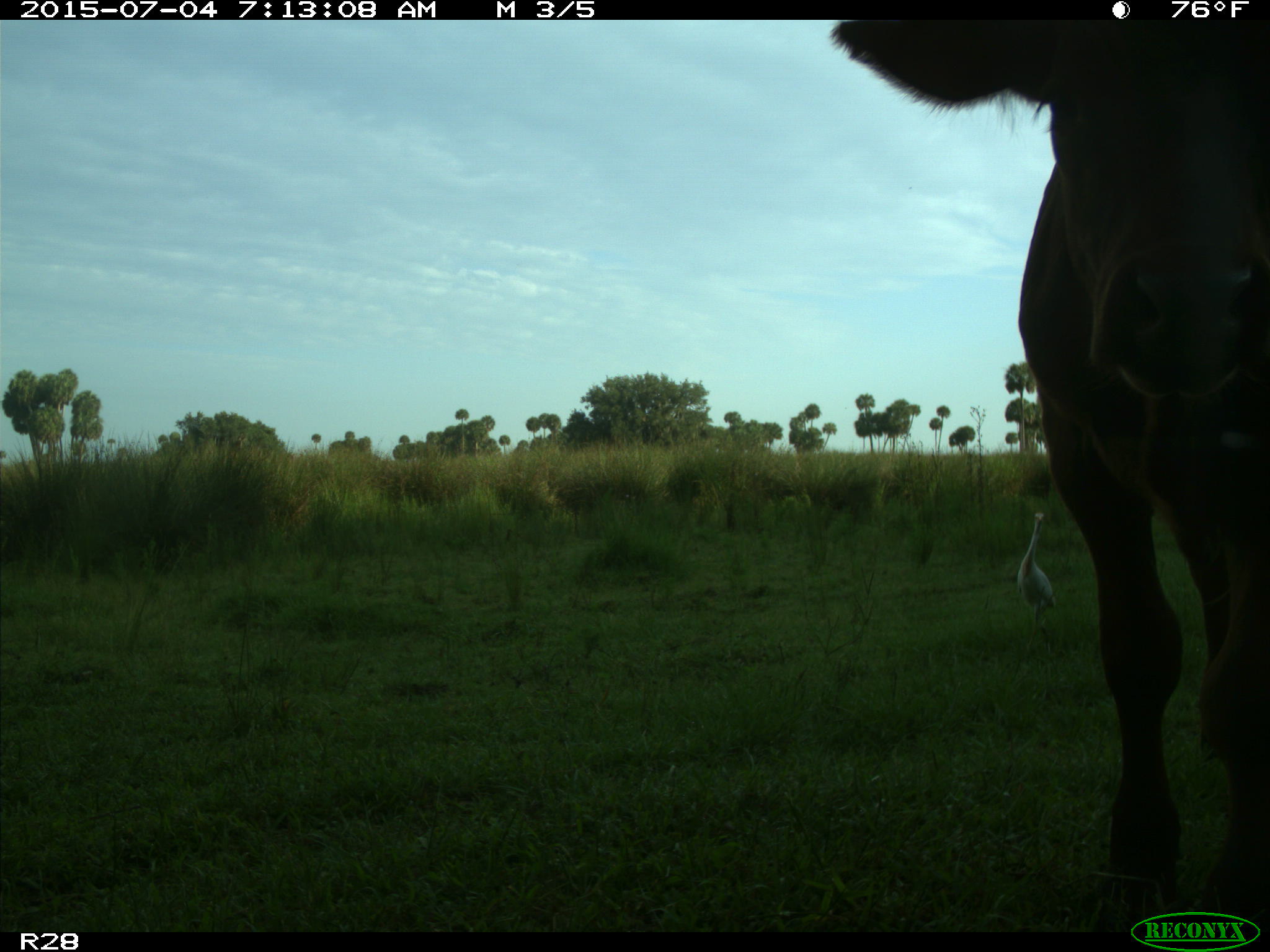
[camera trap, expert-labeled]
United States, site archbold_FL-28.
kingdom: Animalia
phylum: Chordata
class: Mammalia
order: Artiodactyla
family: Bovidae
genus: Bos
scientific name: Bos taurus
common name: domestic cow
Bos taurus (domestic cow).